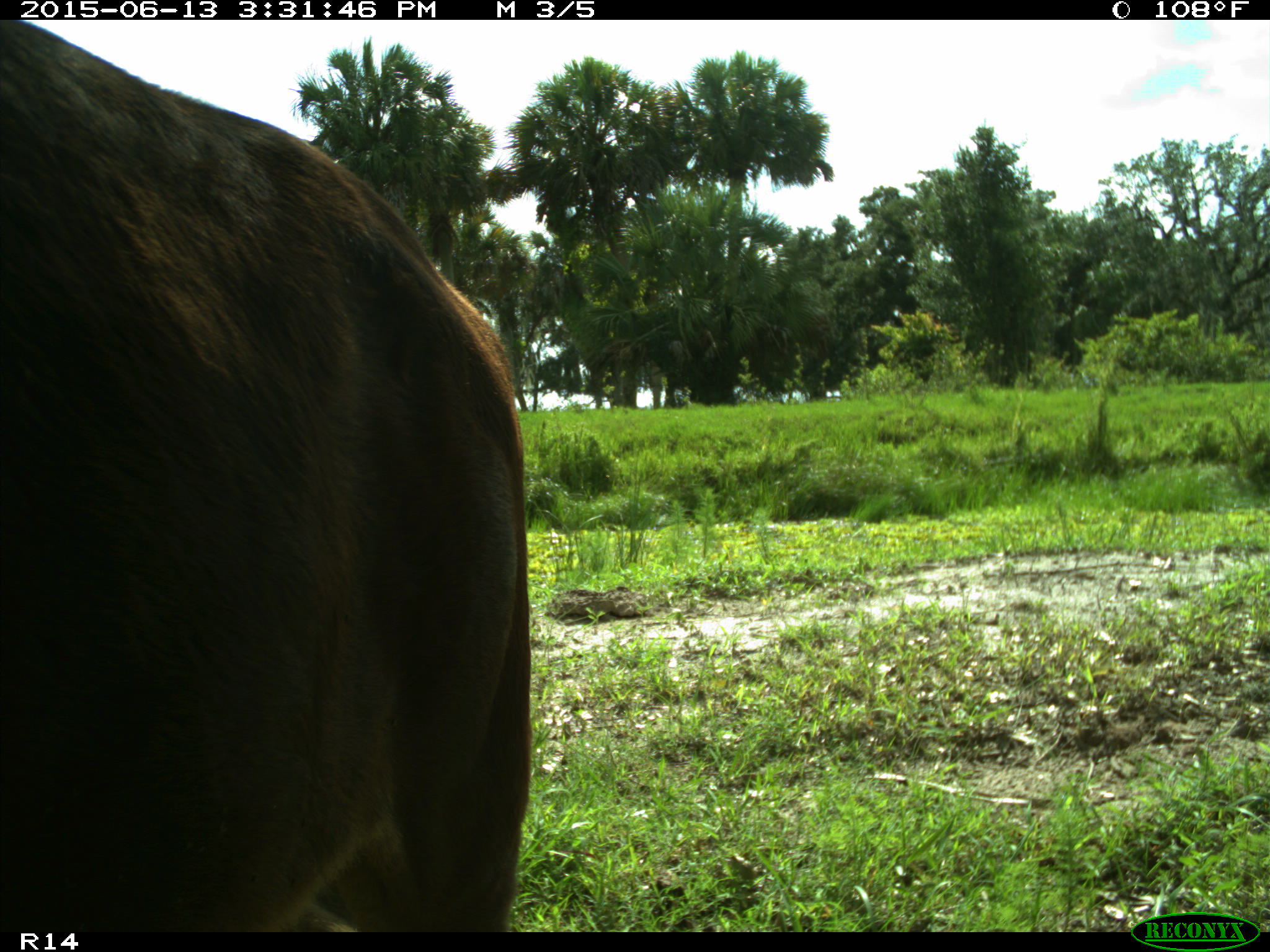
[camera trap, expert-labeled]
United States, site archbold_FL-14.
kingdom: Animalia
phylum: Chordata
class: Mammalia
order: Artiodactyla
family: Bovidae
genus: Bos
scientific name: Bos taurus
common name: domestic cow